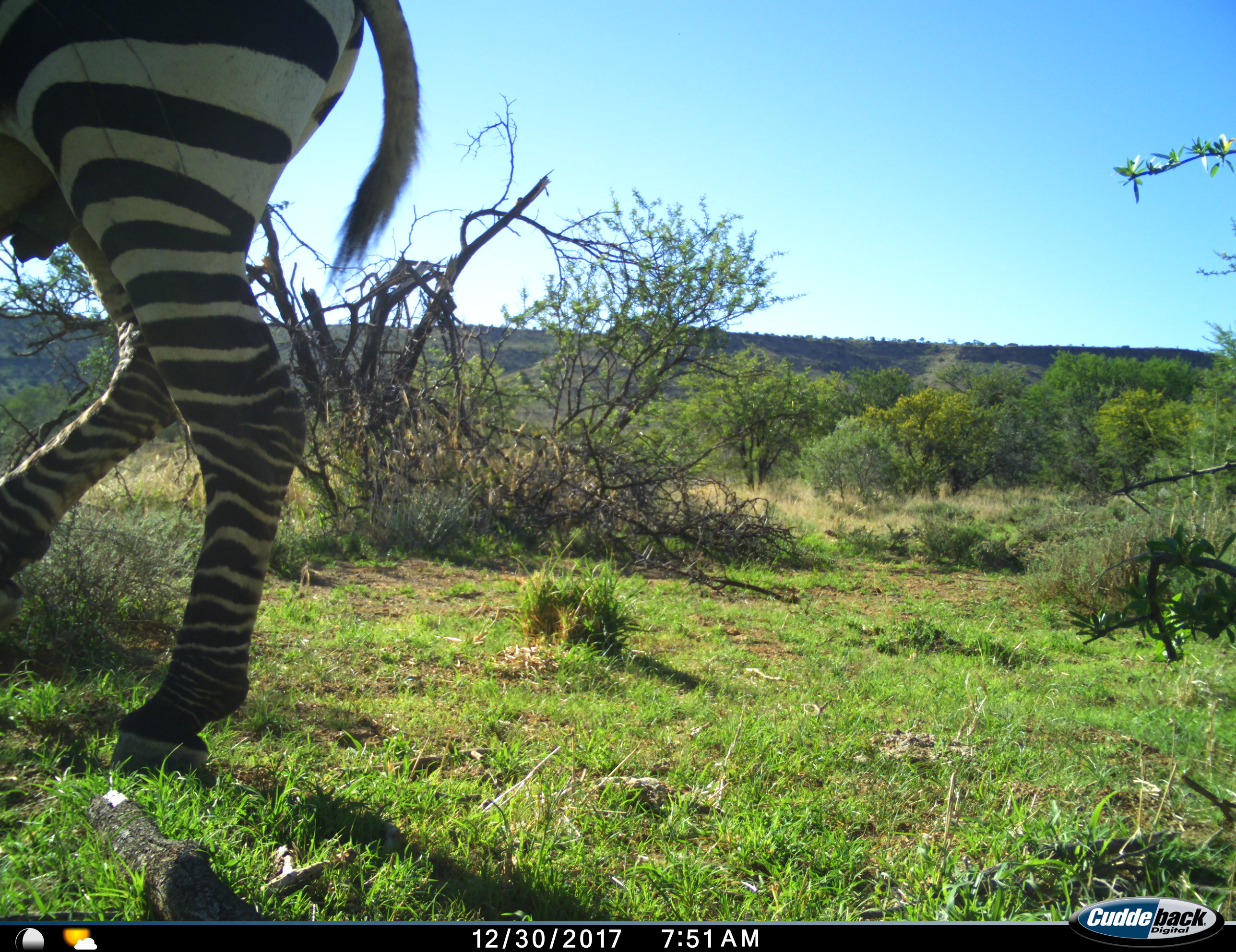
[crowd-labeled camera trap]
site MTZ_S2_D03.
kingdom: Animalia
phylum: Chordata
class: Mammalia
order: Perissodactyla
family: Equidae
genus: Equus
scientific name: Equus zebra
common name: mountain zebra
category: zebramountain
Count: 1.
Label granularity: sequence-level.